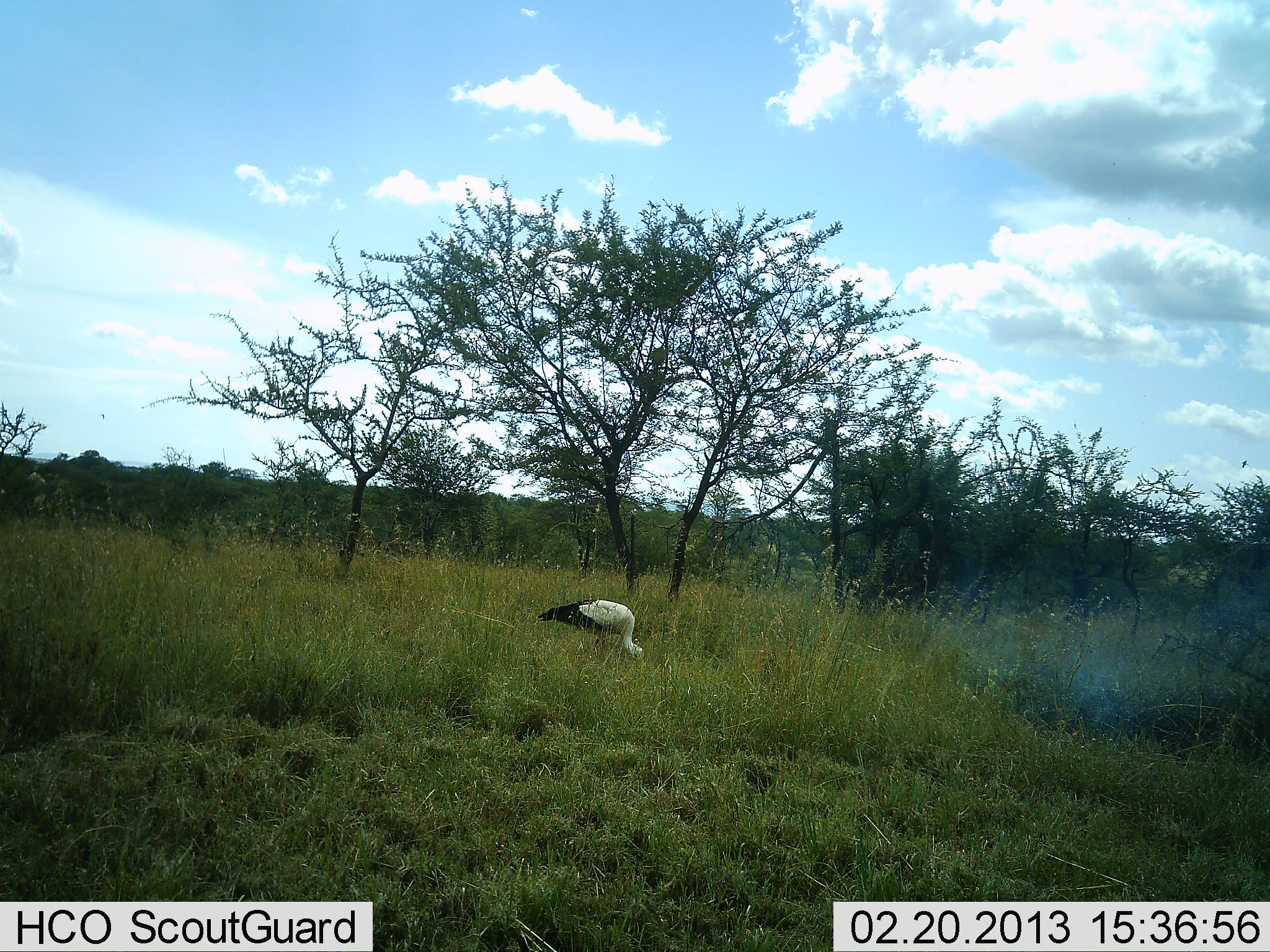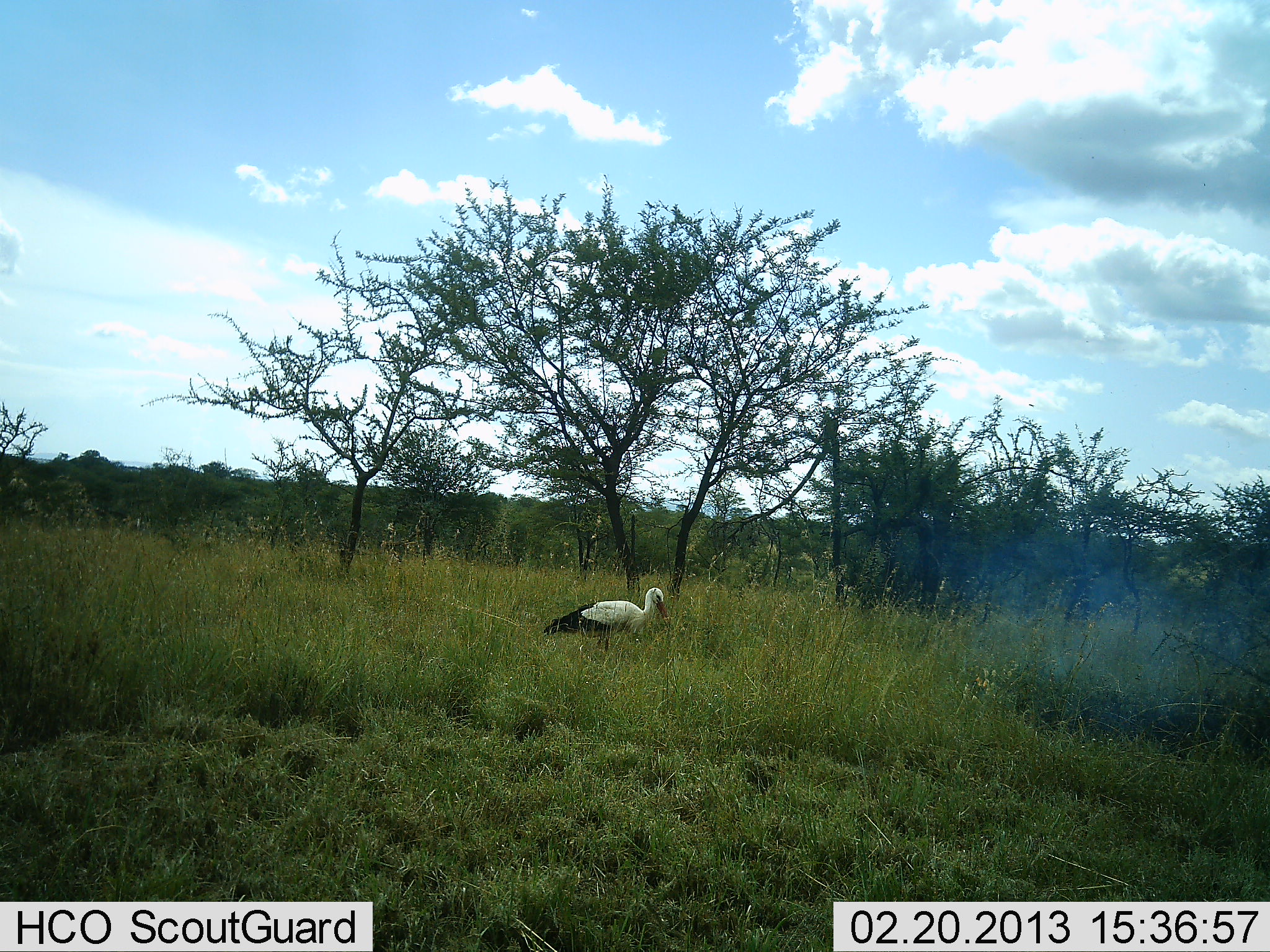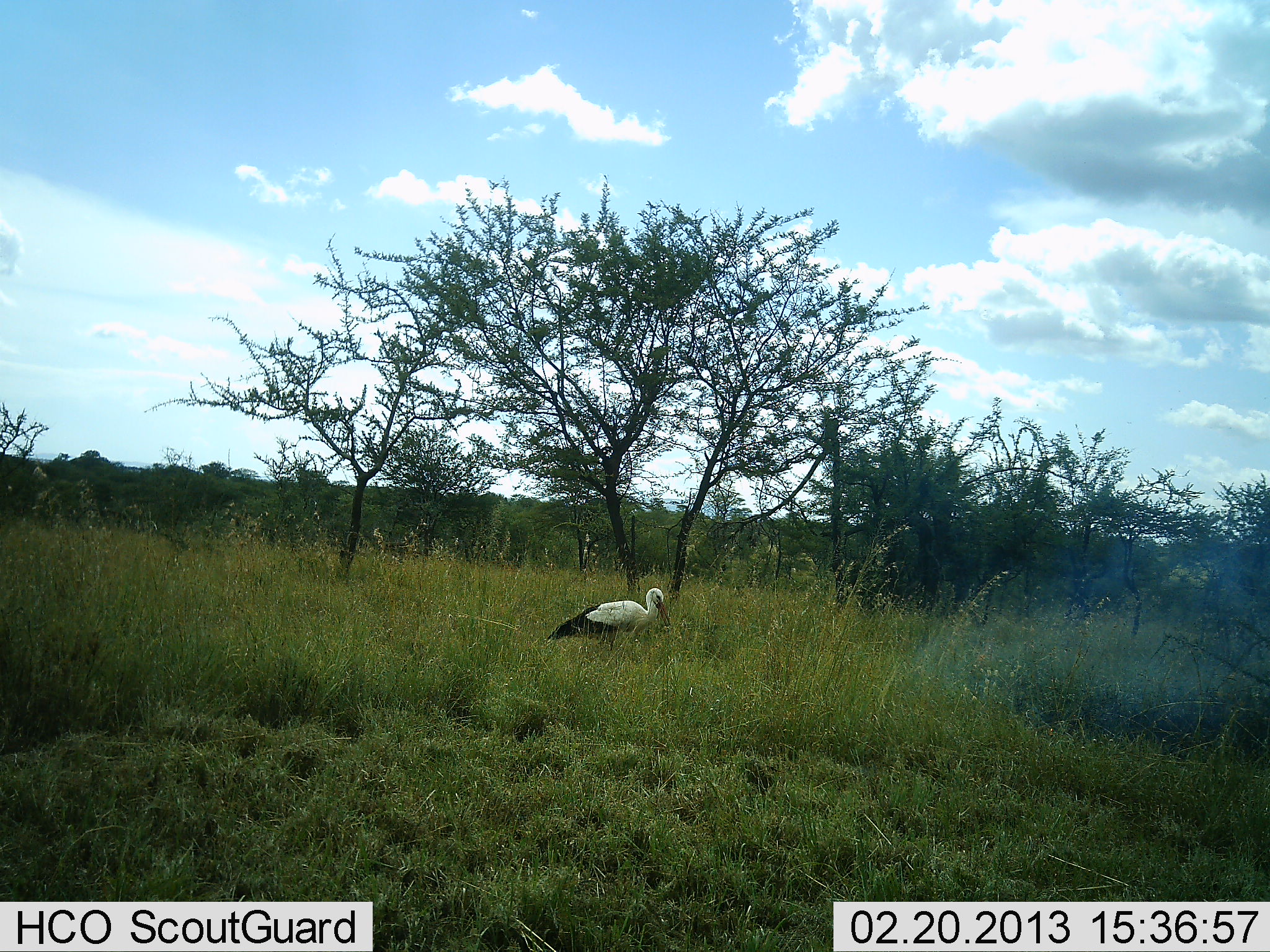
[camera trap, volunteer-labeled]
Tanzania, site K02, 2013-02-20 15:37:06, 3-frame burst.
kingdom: Animalia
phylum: Chordata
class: Aves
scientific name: Aves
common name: bird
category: otherbird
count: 1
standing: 62%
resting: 0%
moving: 0%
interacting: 0%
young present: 0%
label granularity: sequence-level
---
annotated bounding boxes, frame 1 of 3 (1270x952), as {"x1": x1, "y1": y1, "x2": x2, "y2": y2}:
animal: {"x1": 538, "y1": 597, "x2": 647, "y2": 666}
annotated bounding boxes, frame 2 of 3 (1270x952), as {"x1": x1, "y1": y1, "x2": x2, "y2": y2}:
animal: {"x1": 544, "y1": 587, "x2": 671, "y2": 657}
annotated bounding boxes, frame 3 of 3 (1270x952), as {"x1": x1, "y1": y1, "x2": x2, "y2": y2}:
animal: {"x1": 545, "y1": 586, "x2": 673, "y2": 657}